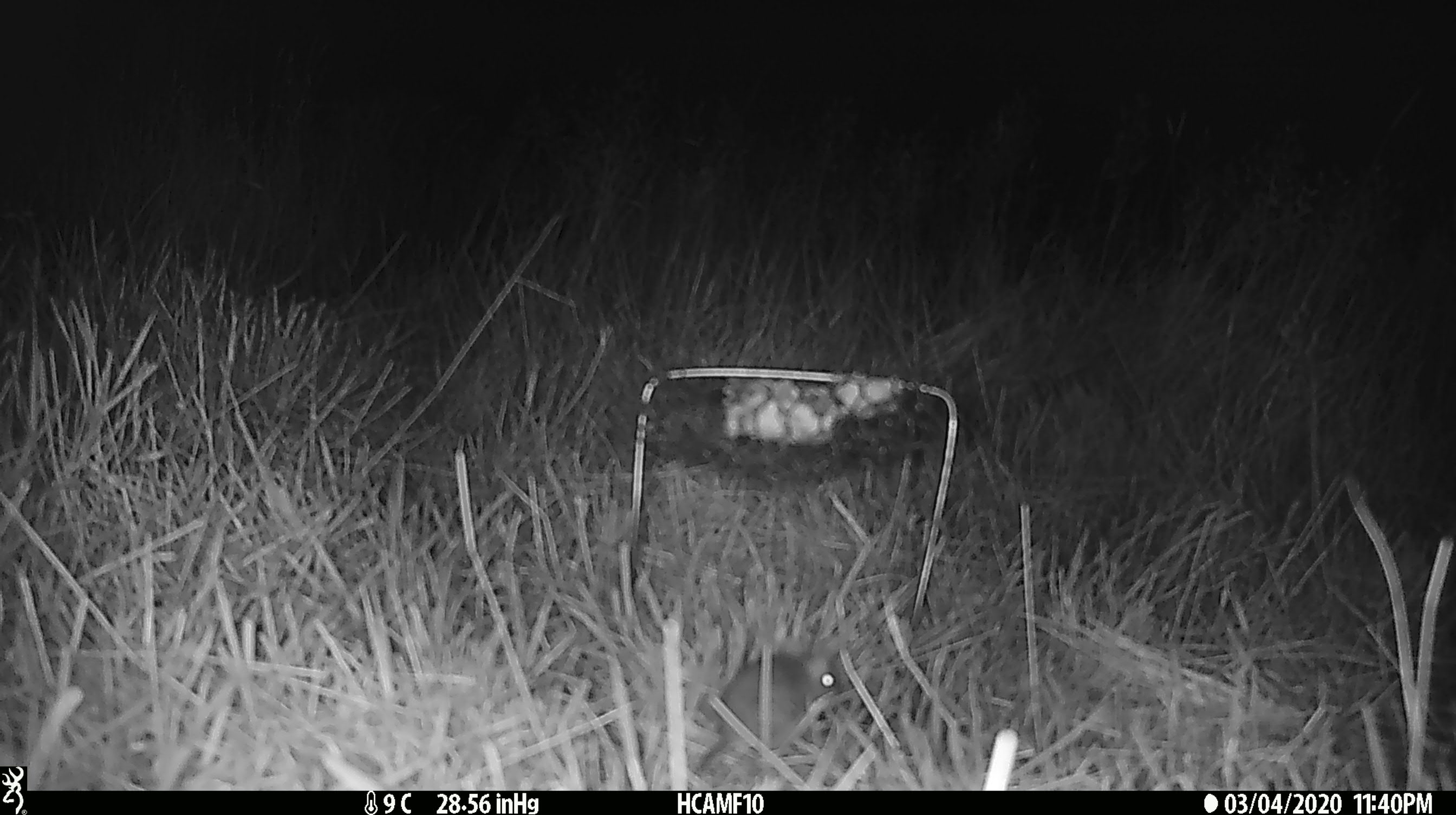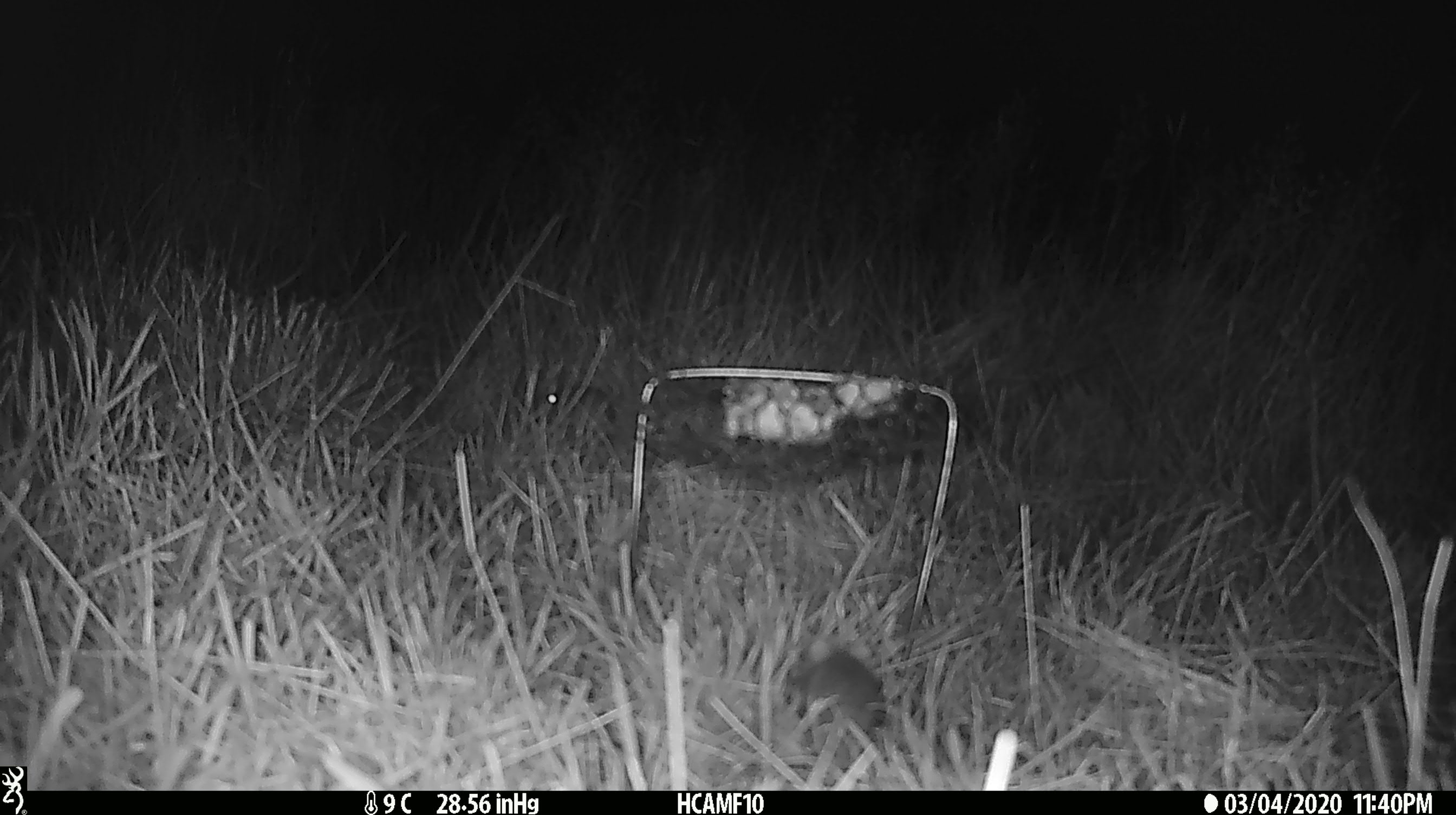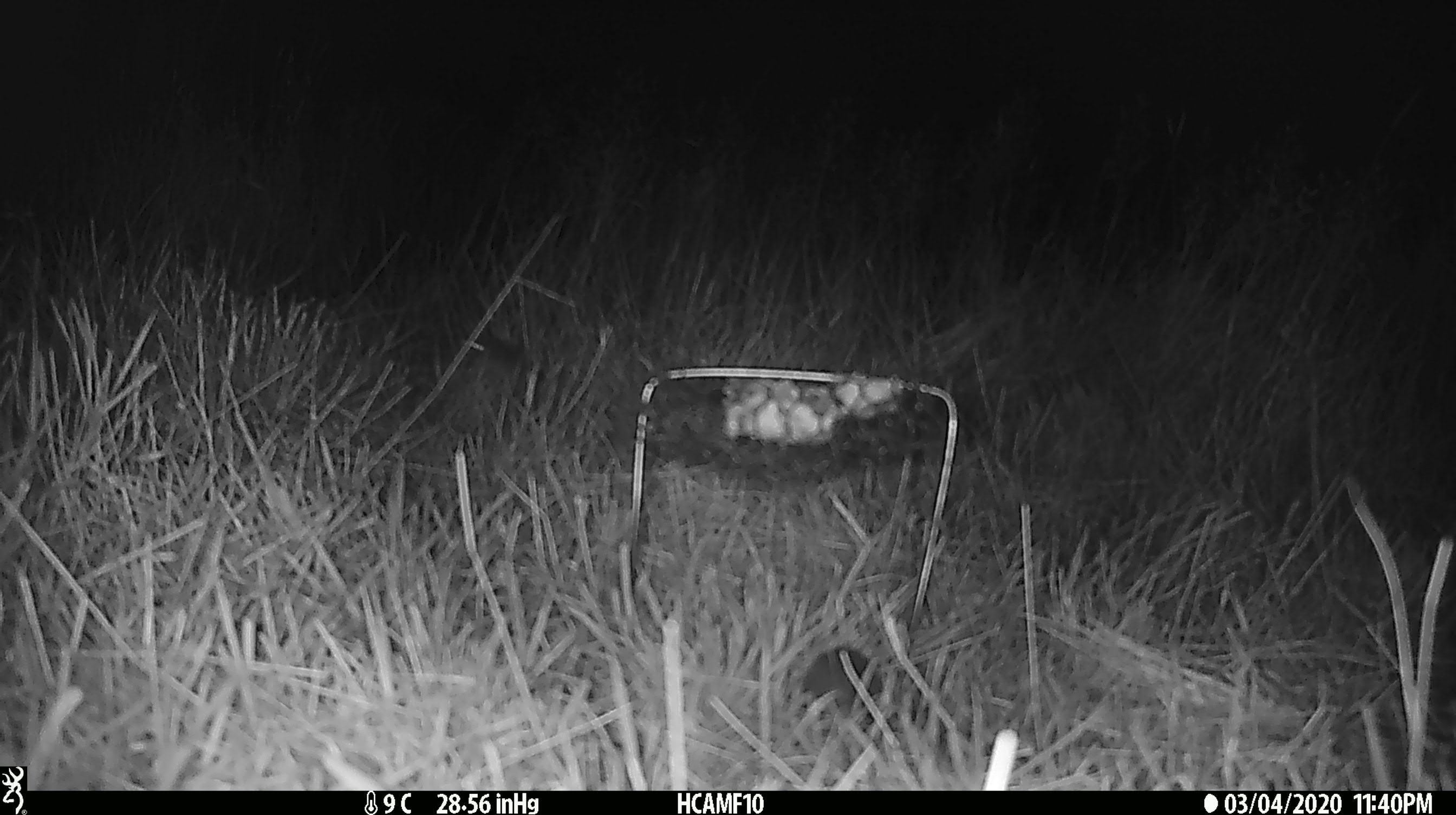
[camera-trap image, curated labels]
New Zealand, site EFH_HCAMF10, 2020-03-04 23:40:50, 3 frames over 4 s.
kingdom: Animalia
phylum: Chordata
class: Mammalia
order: Rodentia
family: Muridae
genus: Mus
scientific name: Mus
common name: mouse